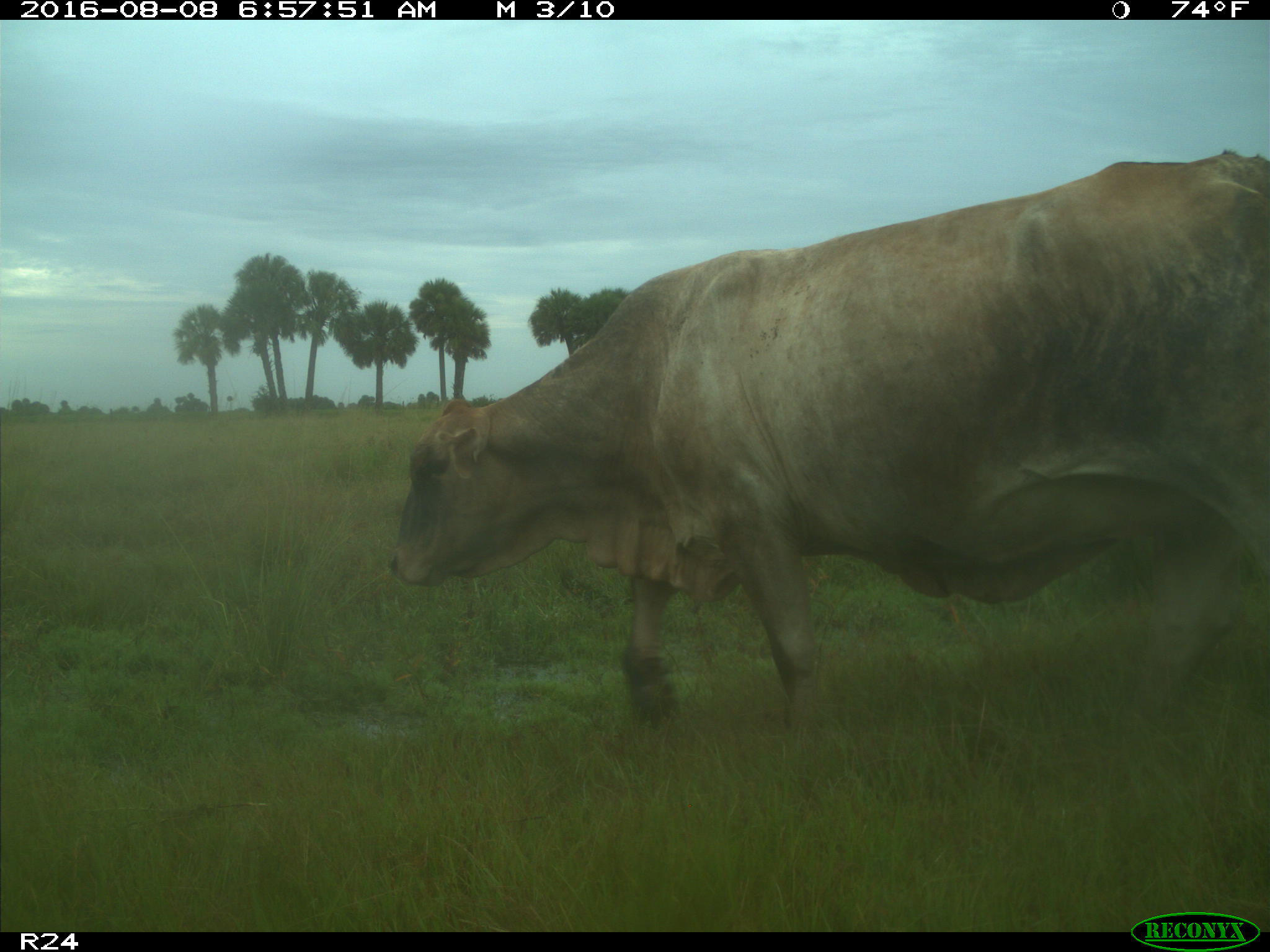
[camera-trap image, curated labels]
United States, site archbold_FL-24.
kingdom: Animalia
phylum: Chordata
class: Mammalia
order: Artiodactyla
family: Bovidae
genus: Bos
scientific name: Bos taurus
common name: domestic cow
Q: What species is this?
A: Bos taurus (domestic cow).